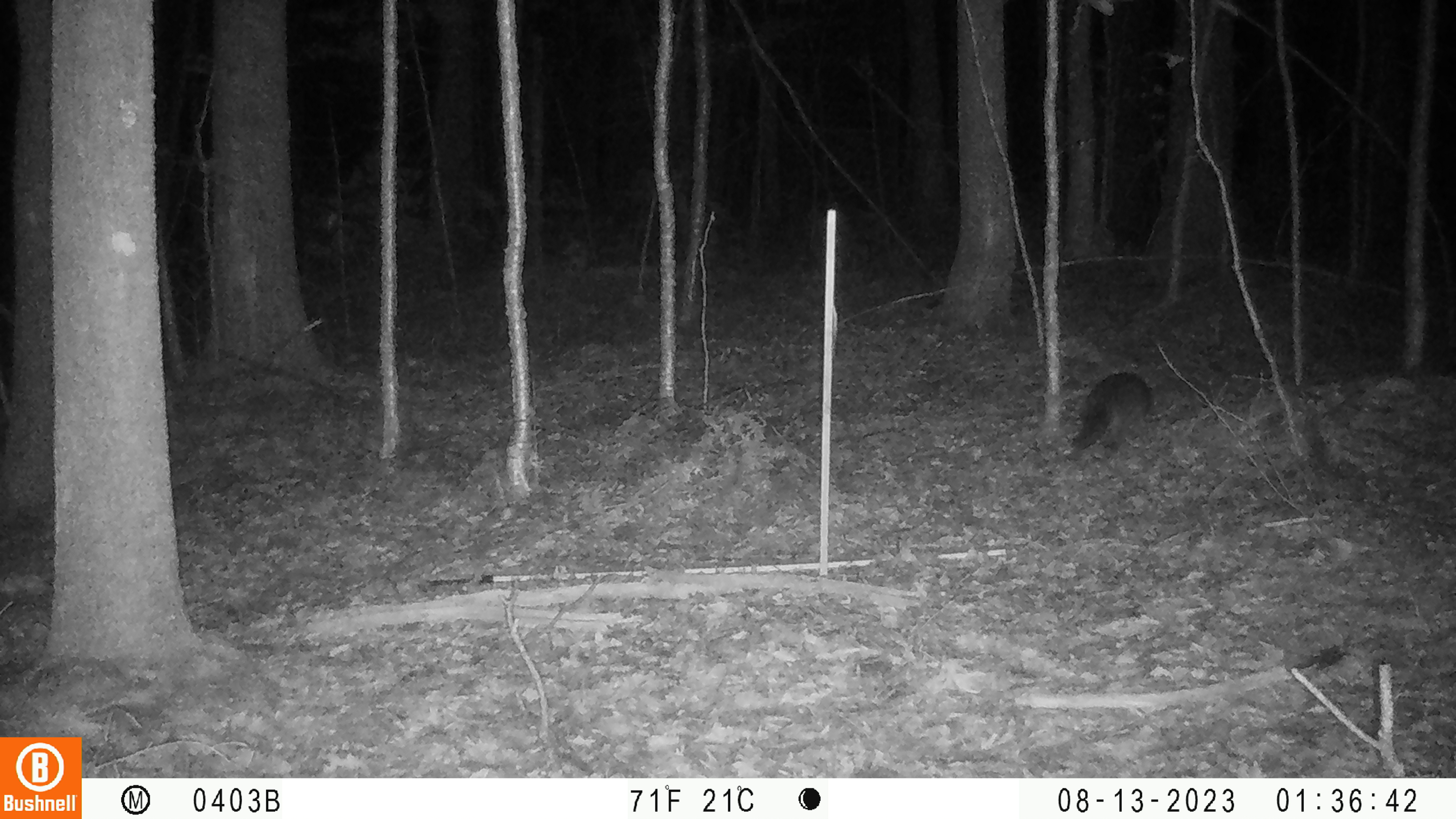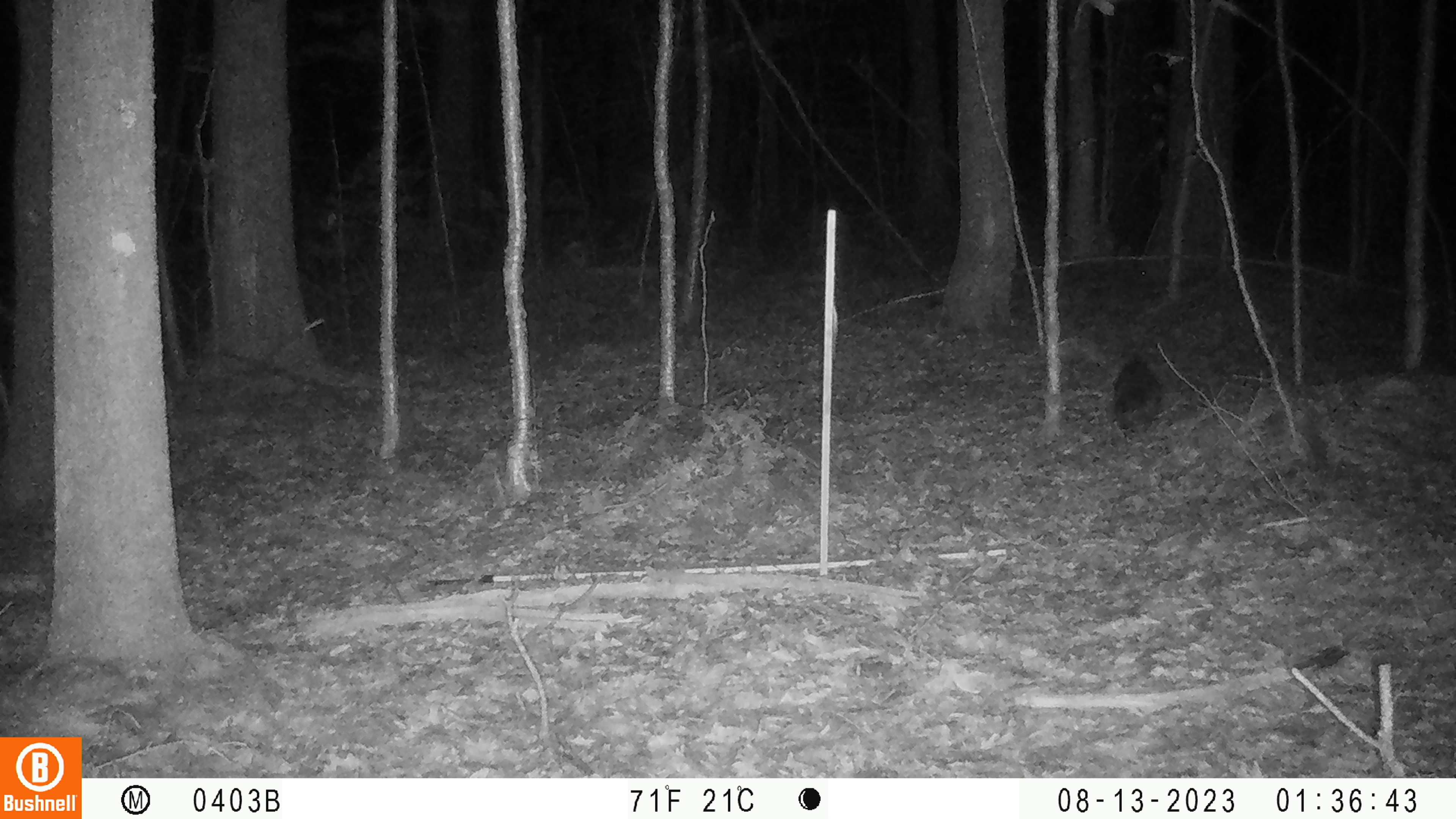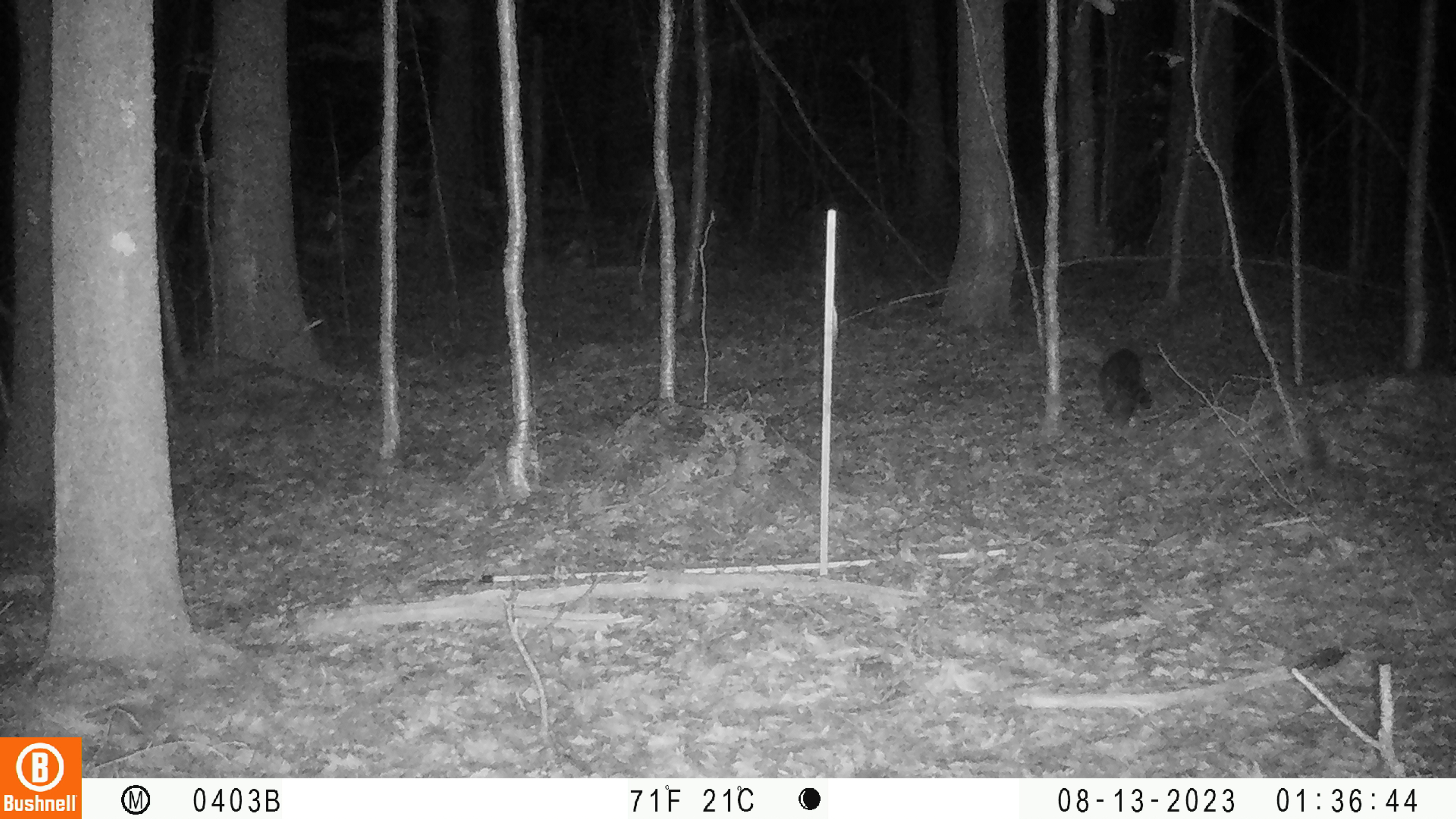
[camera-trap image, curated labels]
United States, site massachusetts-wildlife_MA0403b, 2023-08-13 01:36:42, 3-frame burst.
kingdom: Animalia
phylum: Chordata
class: Mammalia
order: Carnivora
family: Procyonidae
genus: Procyon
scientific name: Procyon lotor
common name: raccoon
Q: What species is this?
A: Raccoon (Procyon lotor).